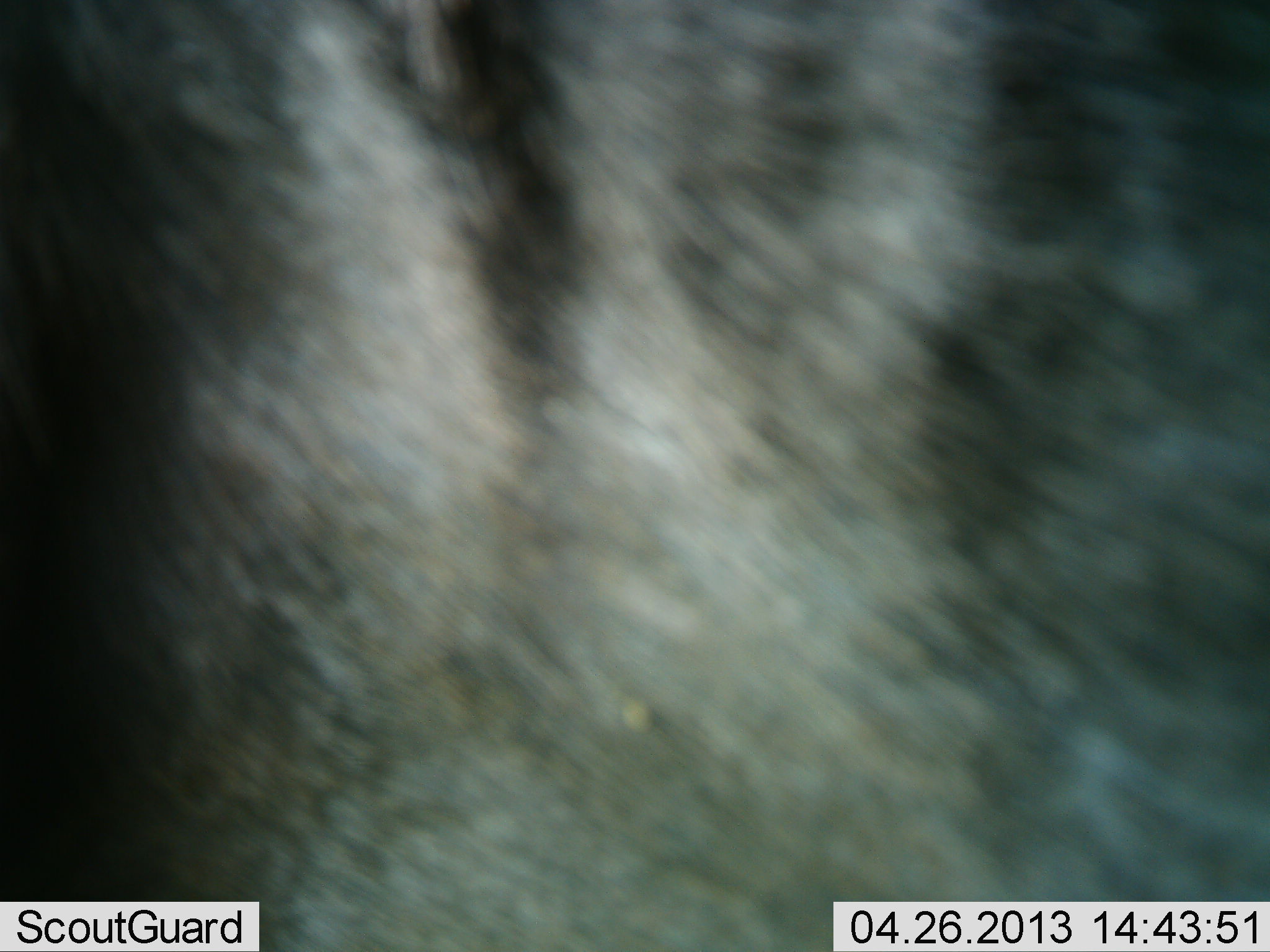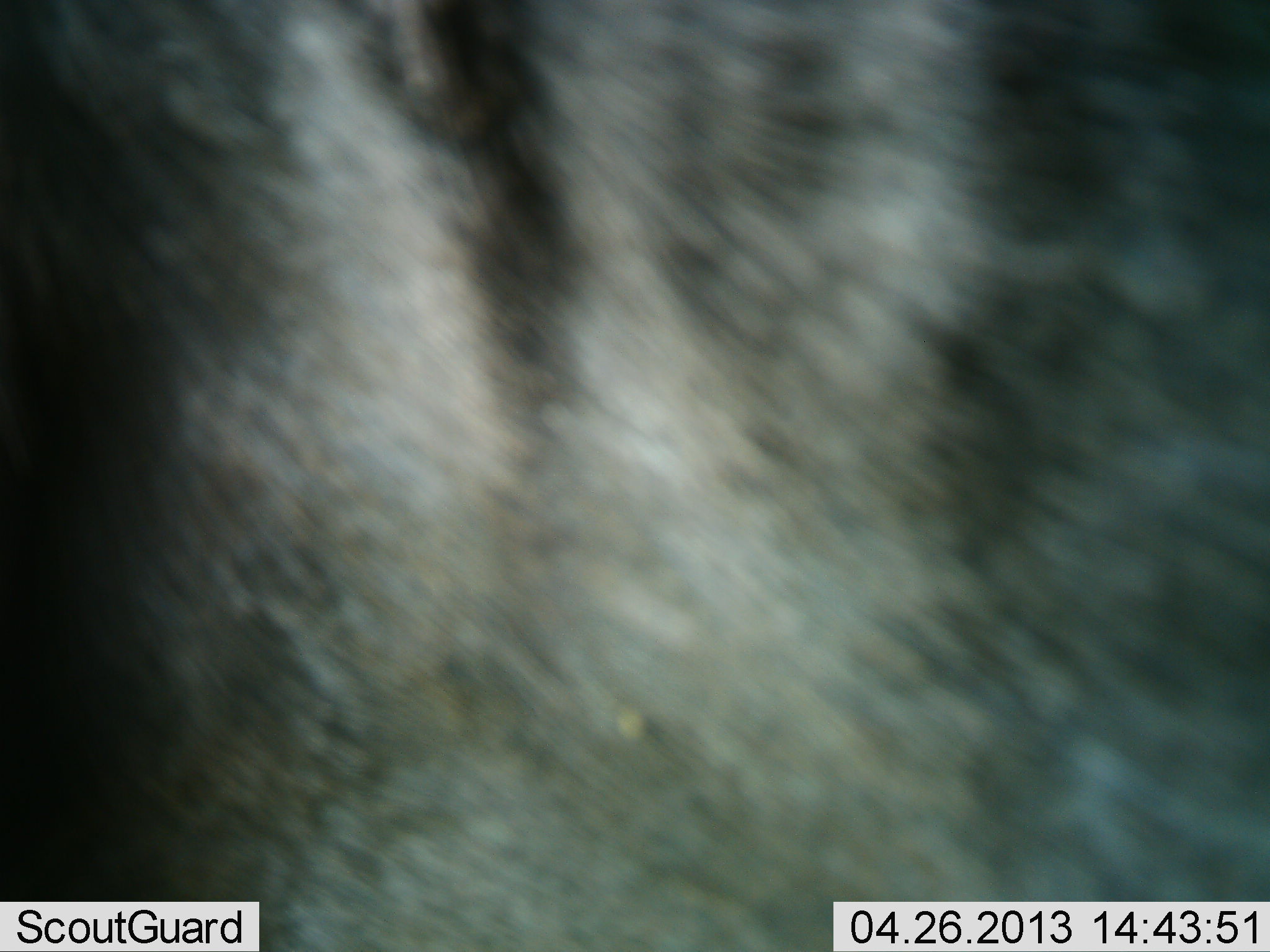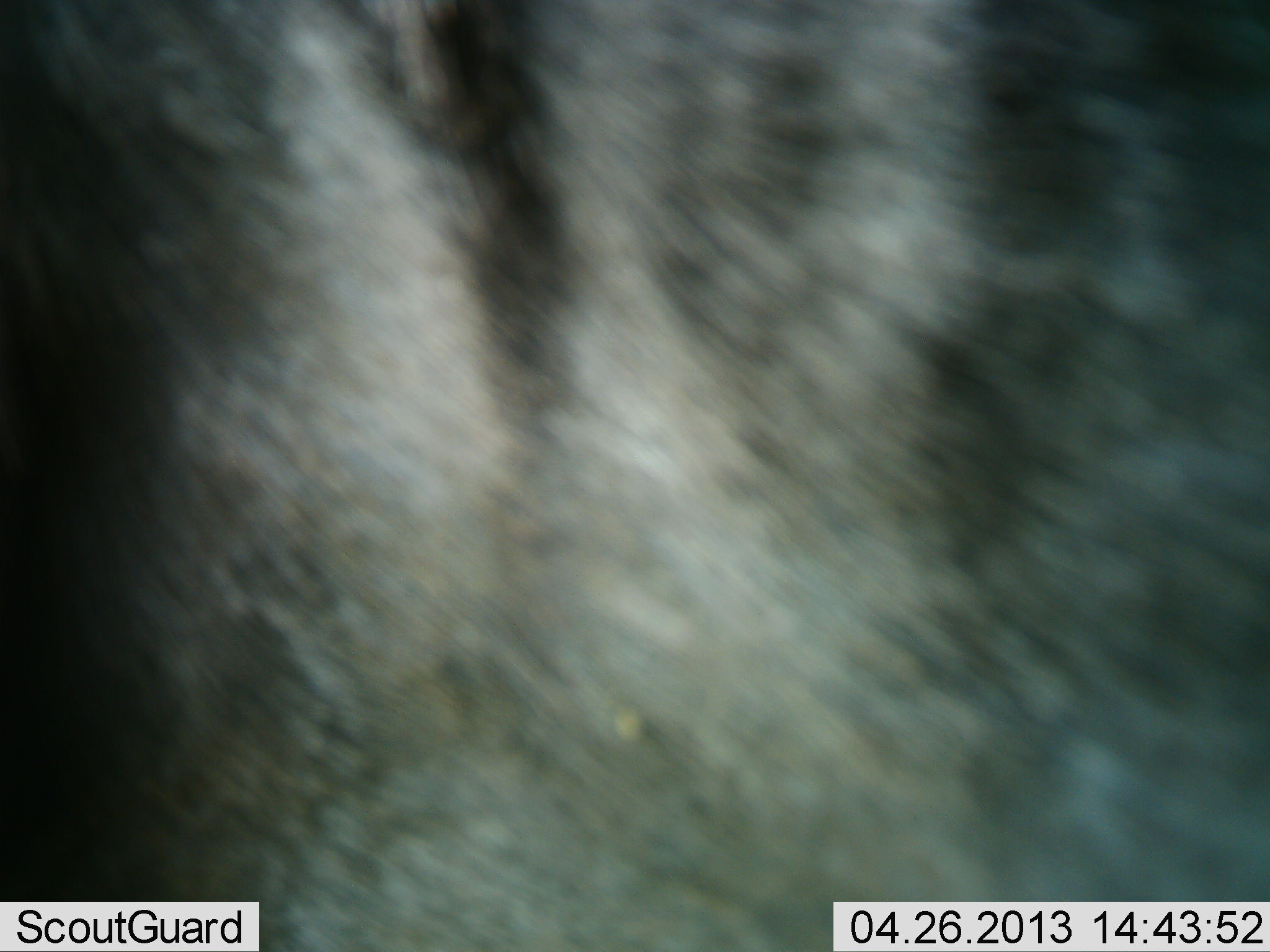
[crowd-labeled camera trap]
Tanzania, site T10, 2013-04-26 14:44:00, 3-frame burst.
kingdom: Animalia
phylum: Chordata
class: Mammalia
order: Artiodactyla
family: Bovidae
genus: Connochaetes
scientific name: Connochaetes taurinus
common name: blue wildebeest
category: wildebeest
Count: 1.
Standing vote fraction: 100%.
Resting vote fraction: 0%.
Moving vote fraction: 0%.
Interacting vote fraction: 0%.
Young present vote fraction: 0%.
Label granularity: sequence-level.